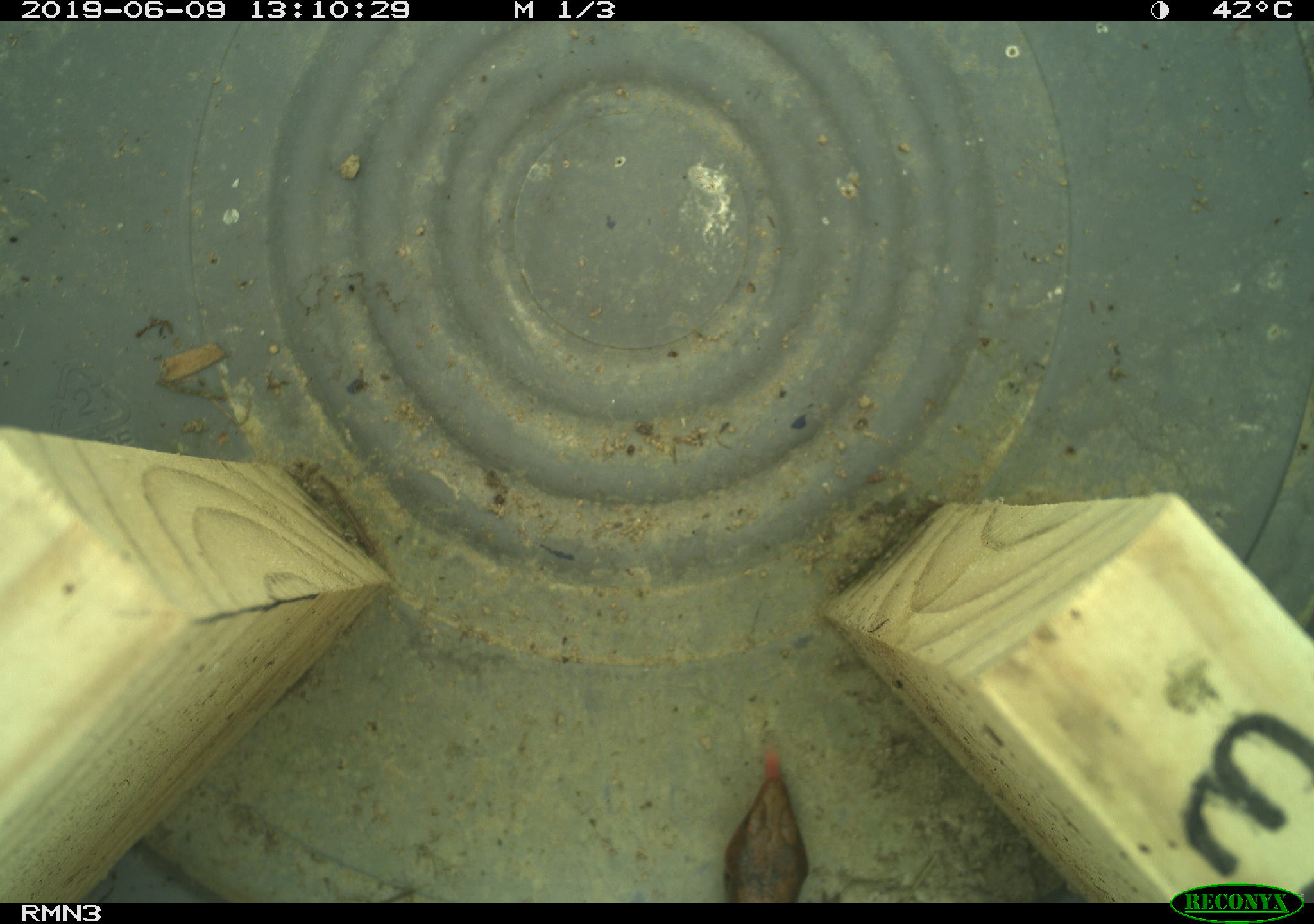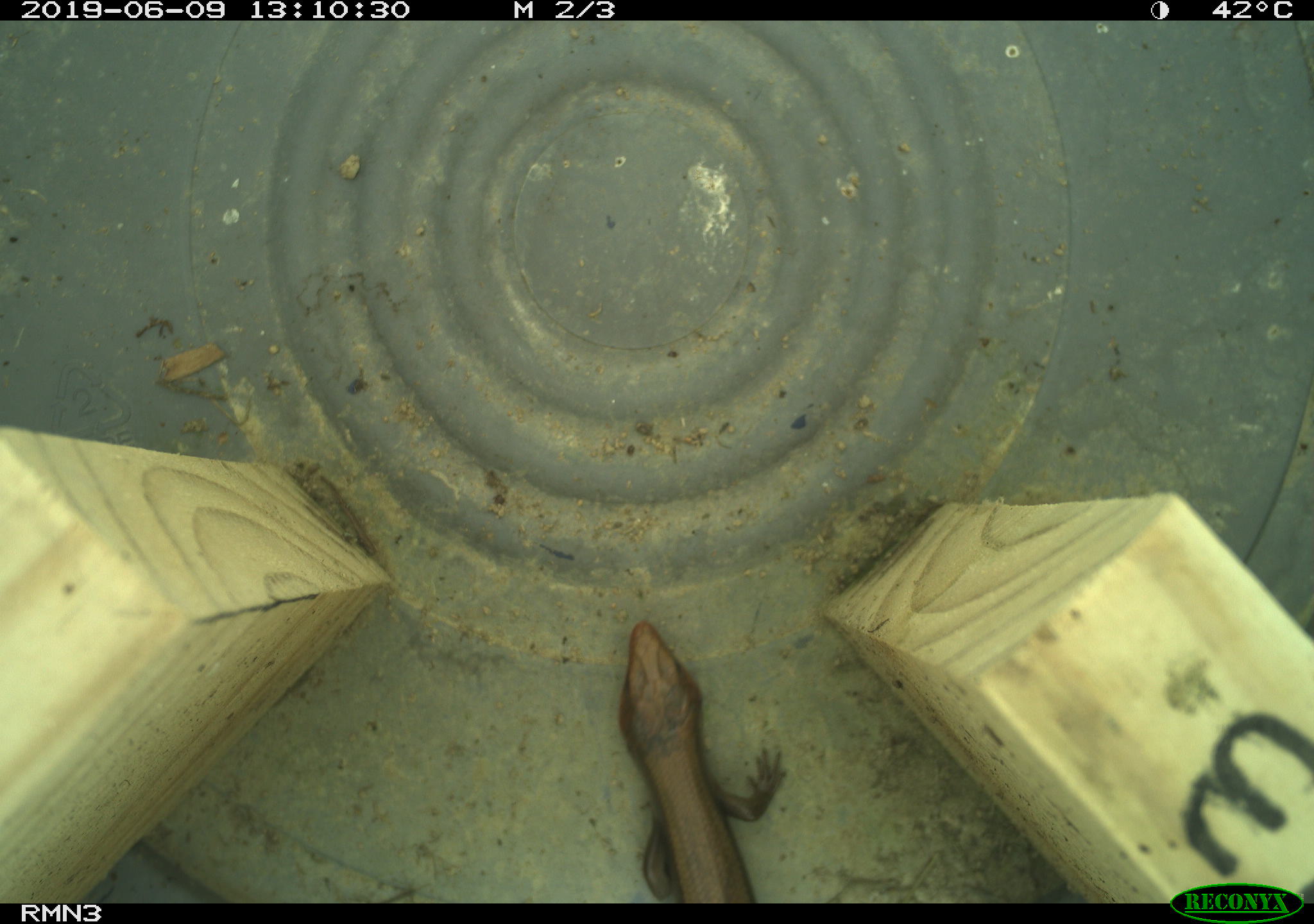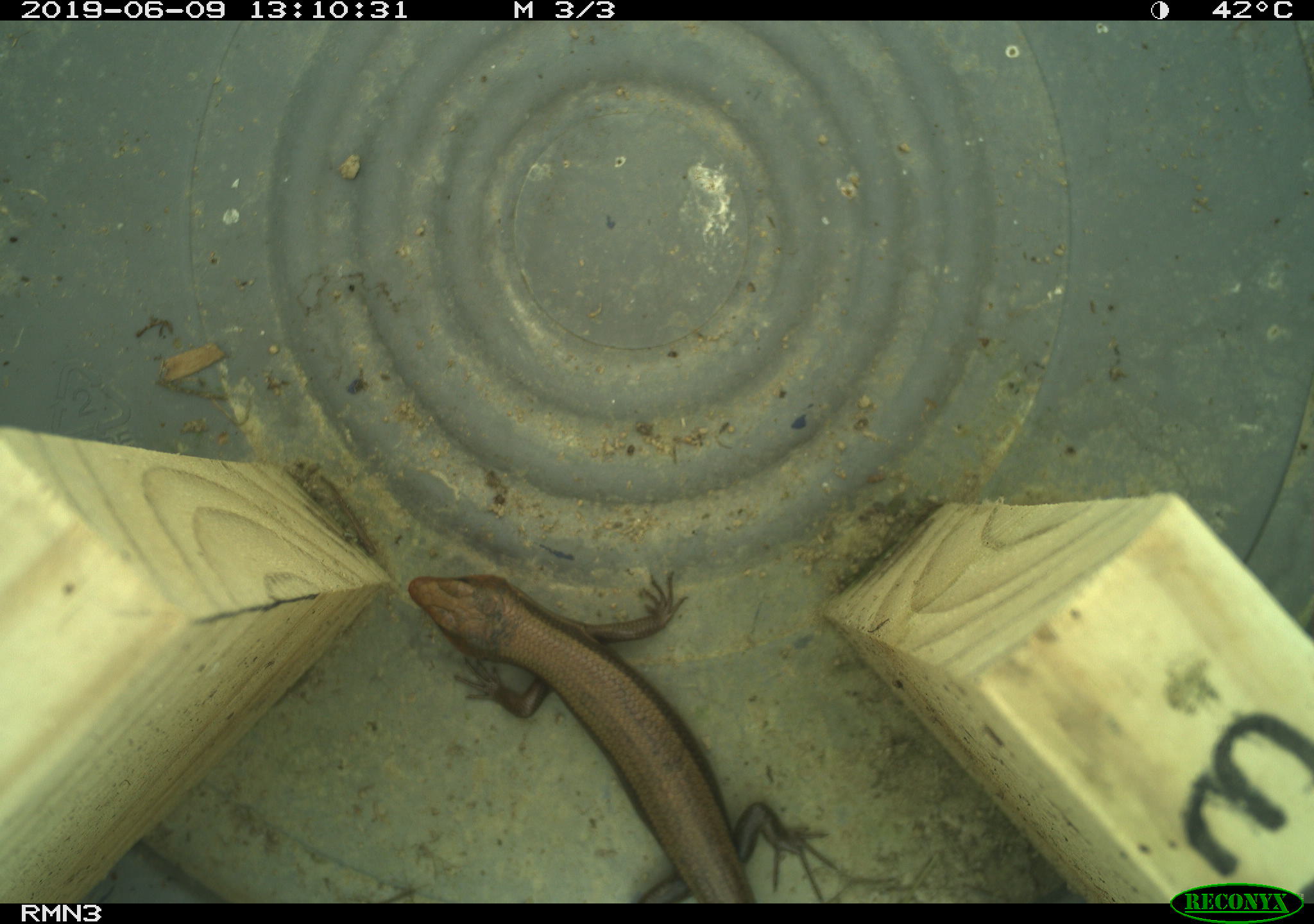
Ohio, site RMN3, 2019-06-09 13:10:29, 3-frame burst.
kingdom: Animalia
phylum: Chordata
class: Reptilia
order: Squamata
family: Scincidae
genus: Plestiodon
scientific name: Plestiodon fasciatus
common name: common five-lined skink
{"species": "common five-lined skink (Plestiodon fasciatus)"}